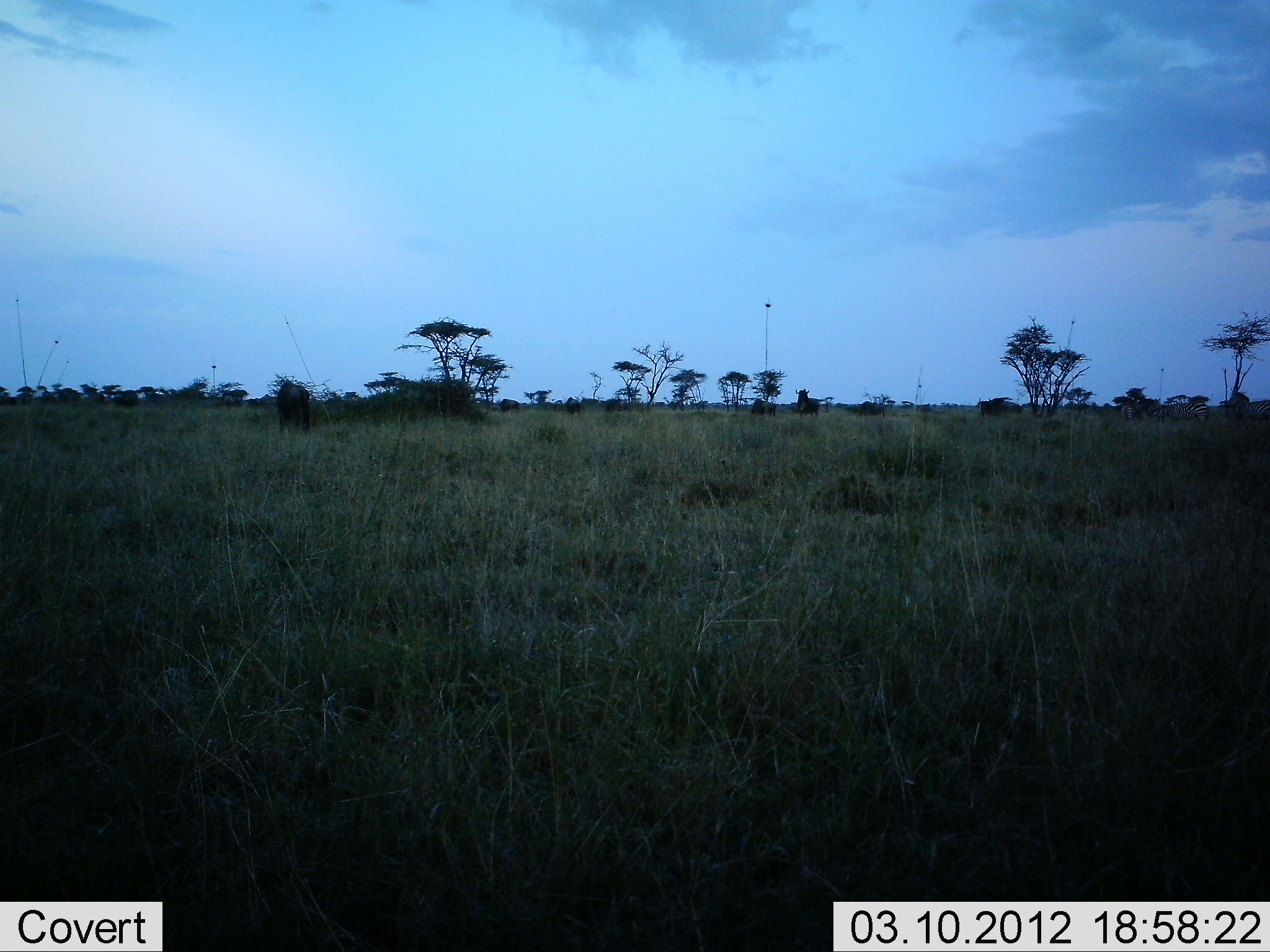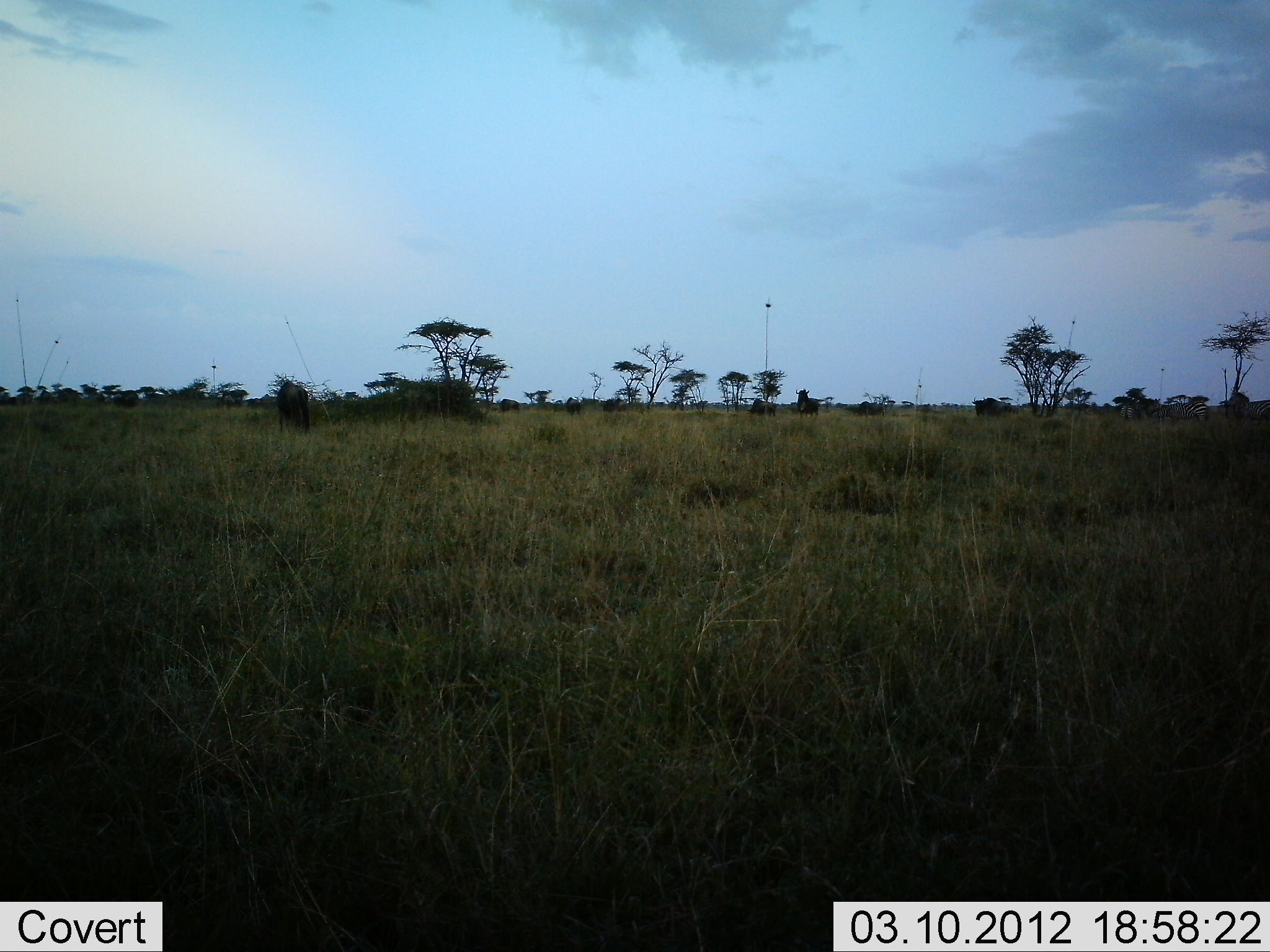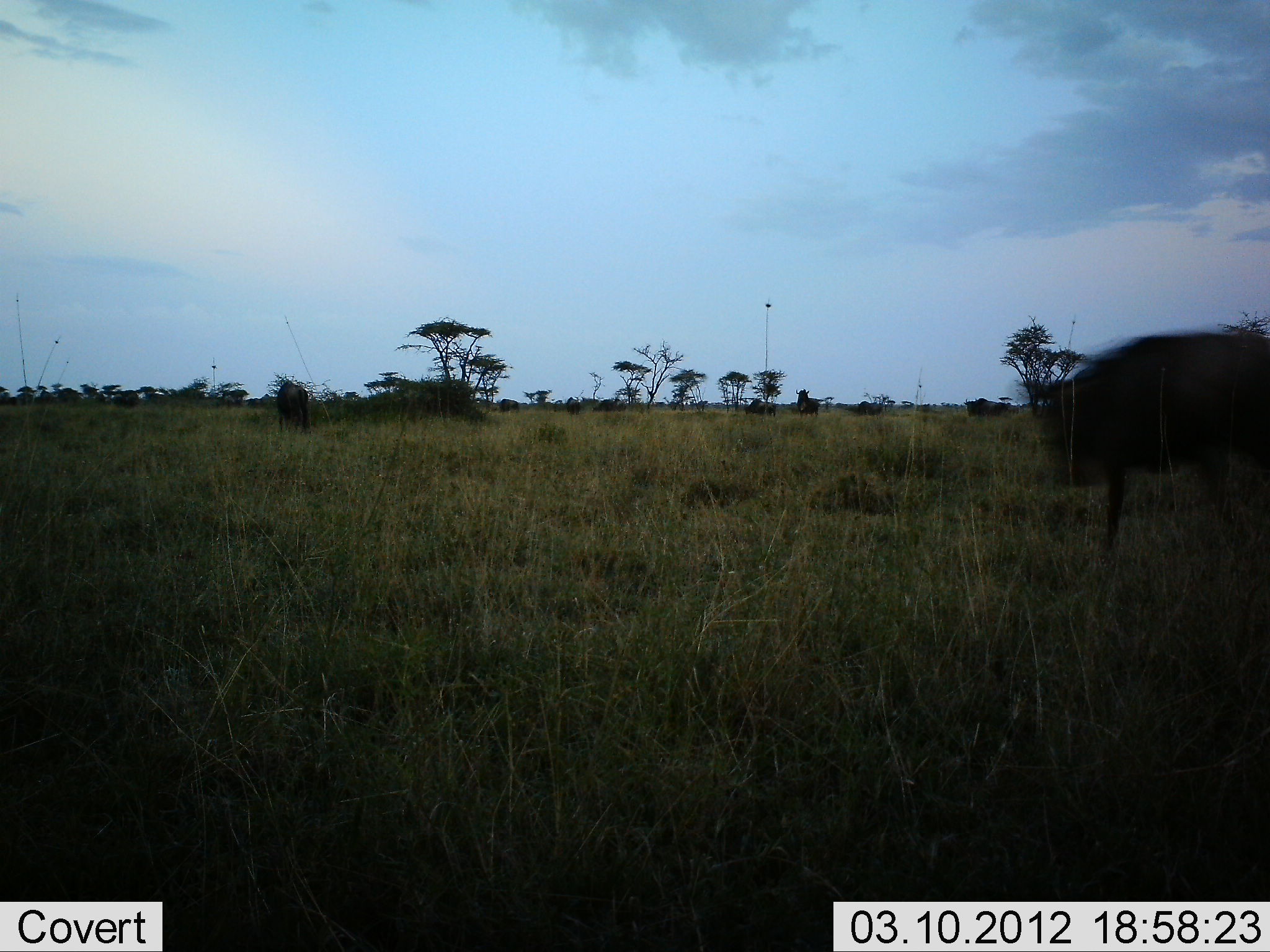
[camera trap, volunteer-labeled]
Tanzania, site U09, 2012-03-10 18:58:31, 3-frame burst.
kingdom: Animalia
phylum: Chordata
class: Mammalia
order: Artiodactyla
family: Bovidae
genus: Connochaetes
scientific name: Connochaetes taurinus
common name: blue wildebeest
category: wildebeest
Wildebeest (blue wildebeest) (Connochaetes taurinus), count 4. Behavior (volunteer vote fractions): standing 8%, resting 0%, moving 100%, interacting 0%. Young present (vote fraction): 0%. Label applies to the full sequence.